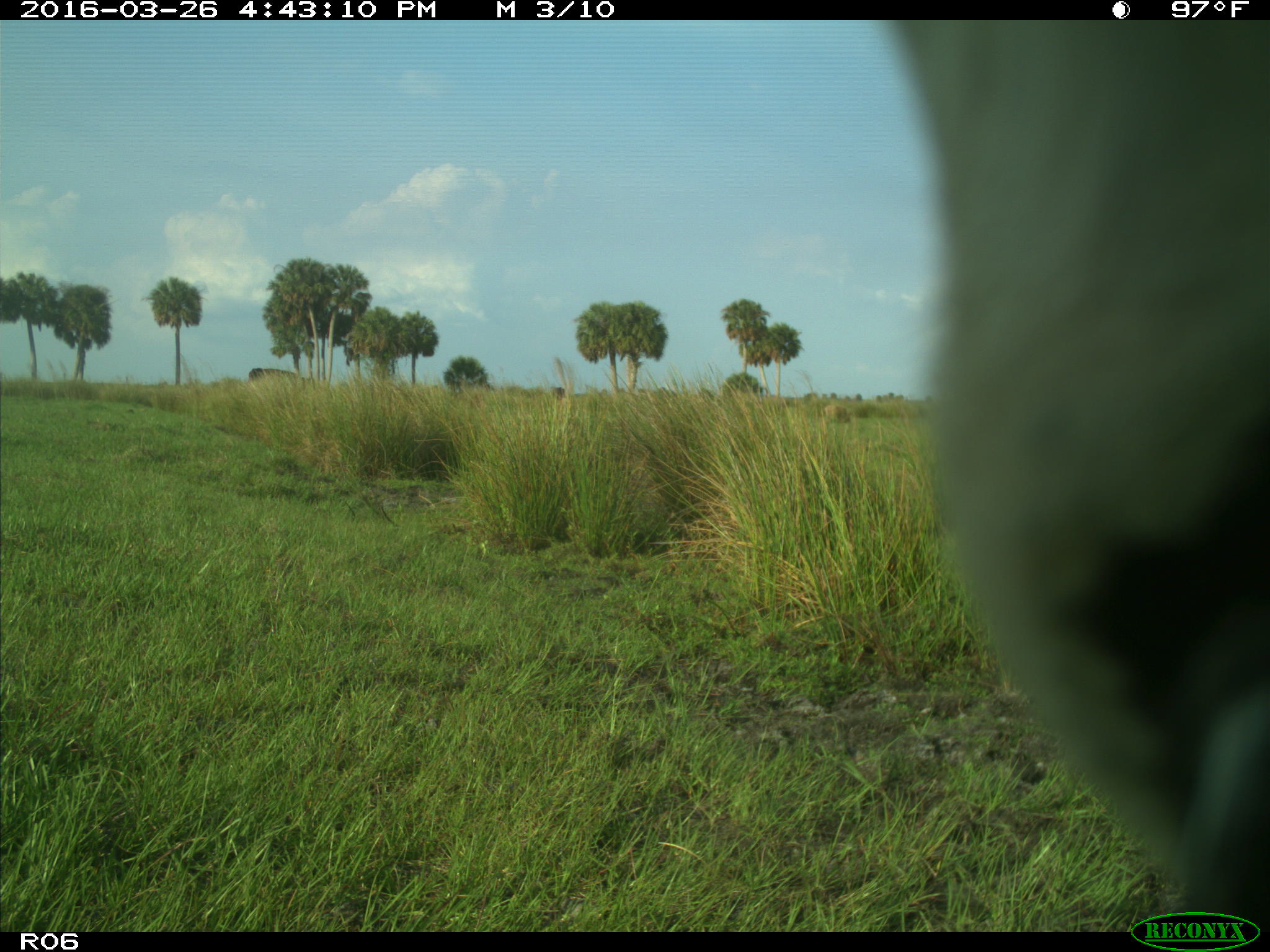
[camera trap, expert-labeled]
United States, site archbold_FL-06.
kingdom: Animalia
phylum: Chordata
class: Mammalia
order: Artiodactyla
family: Bovidae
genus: Bos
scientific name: Bos taurus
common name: domestic cow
Bos taurus (domestic cow).